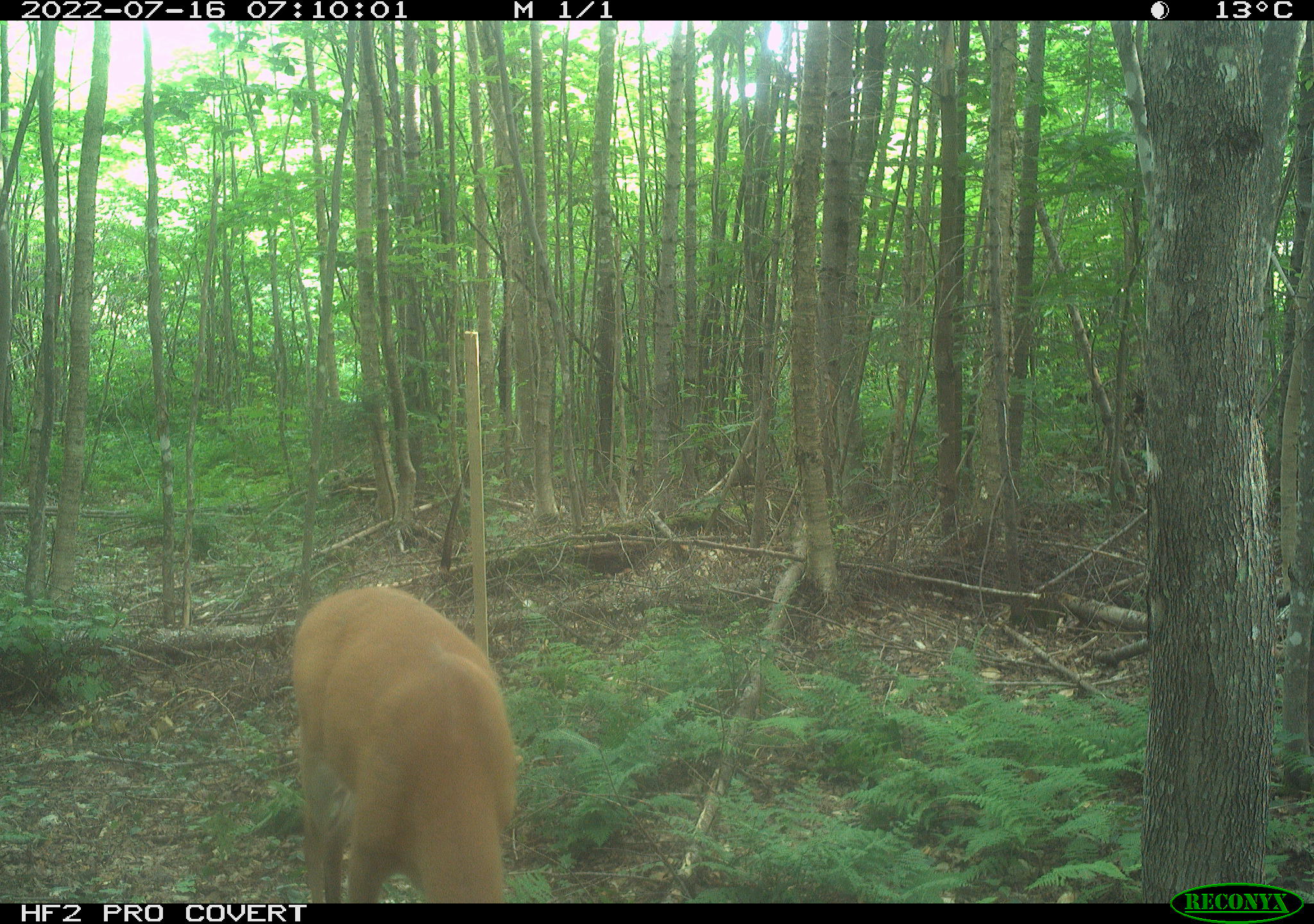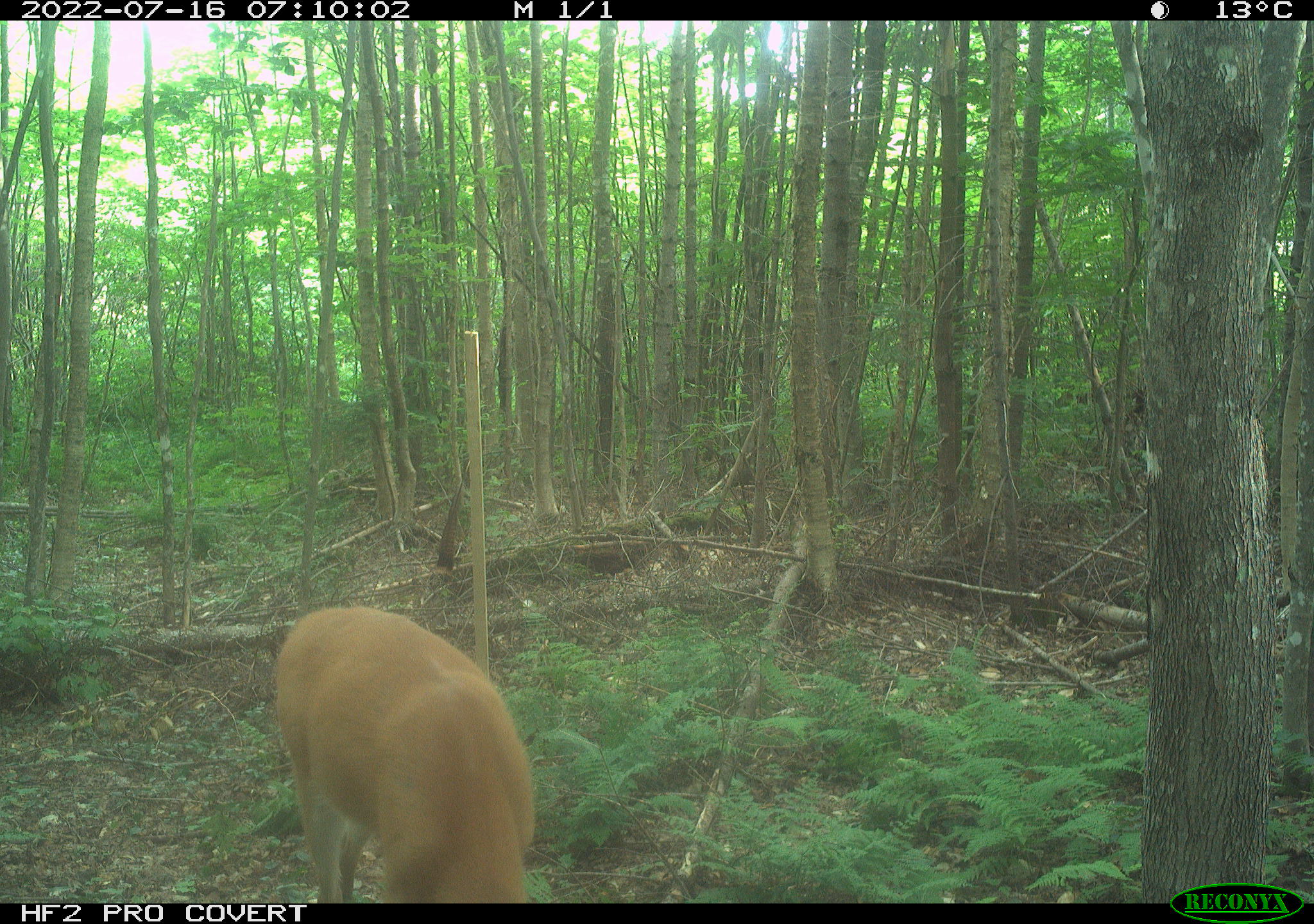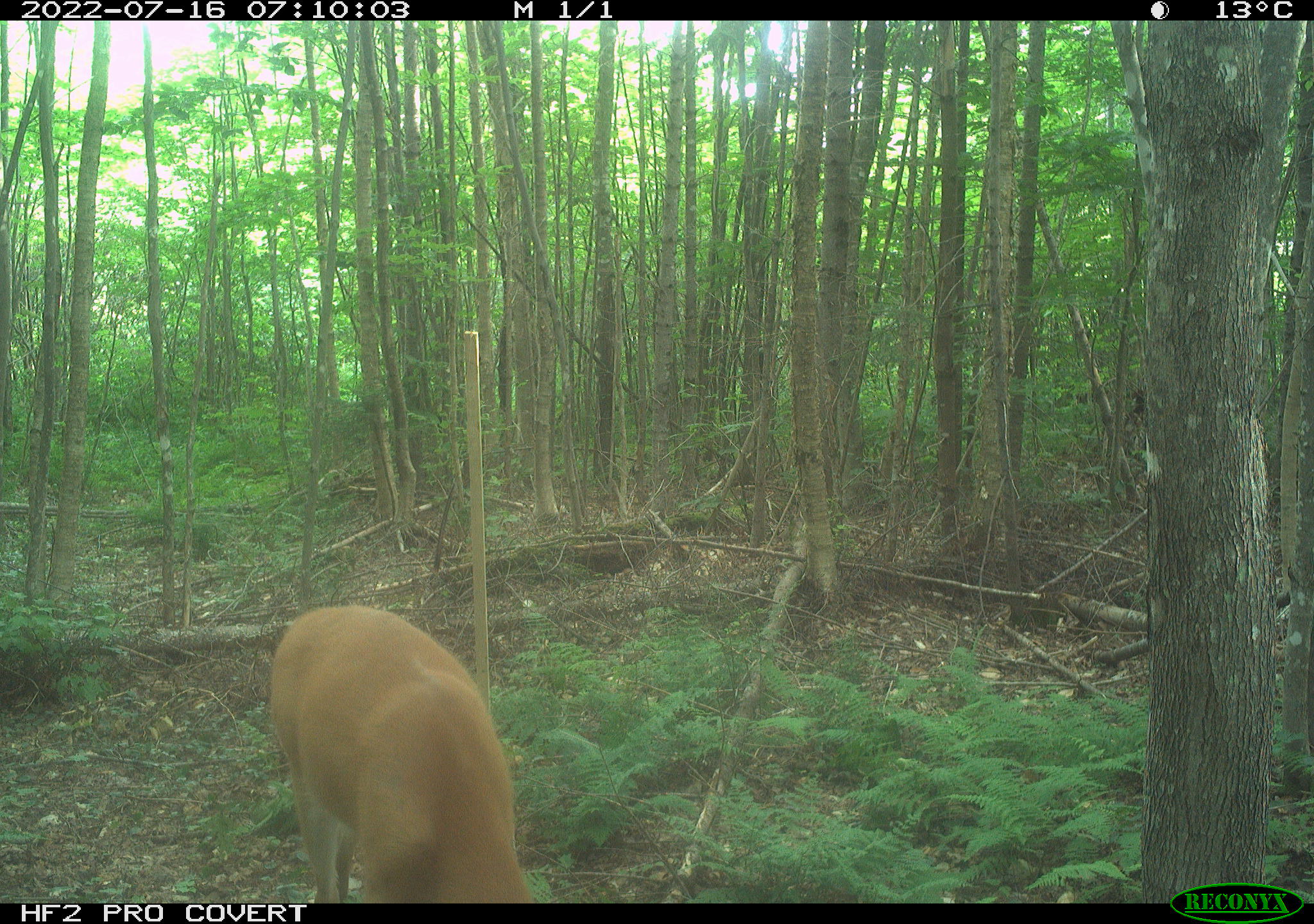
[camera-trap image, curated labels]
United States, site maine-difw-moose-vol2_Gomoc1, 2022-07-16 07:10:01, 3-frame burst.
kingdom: Animalia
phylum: Chordata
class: Mammalia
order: Artiodactyla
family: Cervidae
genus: Odocoileus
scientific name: Odocoileus virginianus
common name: white-tailed deer